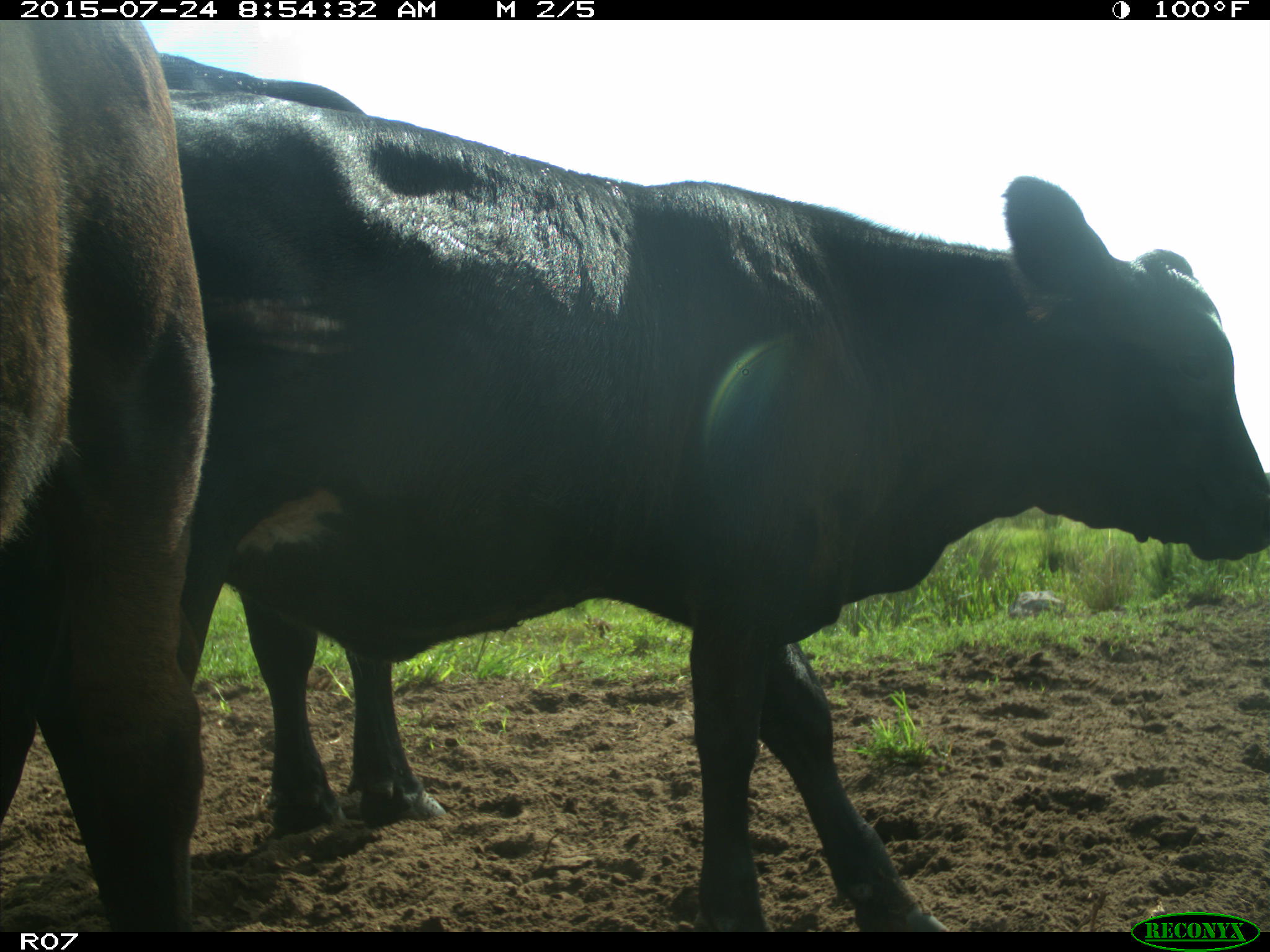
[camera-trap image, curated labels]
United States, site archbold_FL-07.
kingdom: Animalia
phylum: Chordata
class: Mammalia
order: Artiodactyla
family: Bovidae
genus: Bos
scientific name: Bos taurus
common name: domestic cow